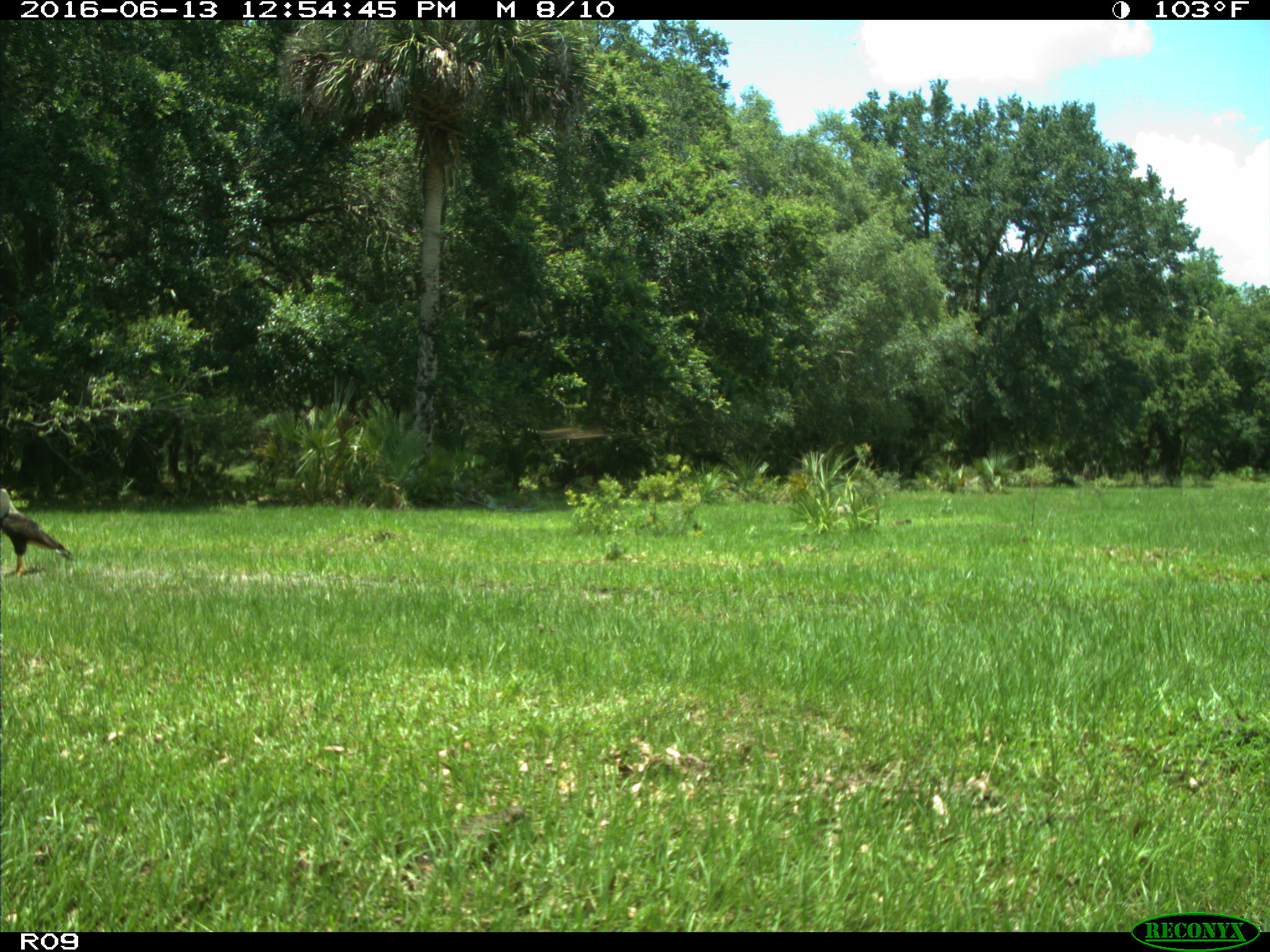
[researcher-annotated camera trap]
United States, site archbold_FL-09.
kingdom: Animalia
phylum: Chordata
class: Aves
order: Accipitriformes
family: Accipitridae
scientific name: Accipitridae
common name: acciptirids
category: unidentified accipitrid